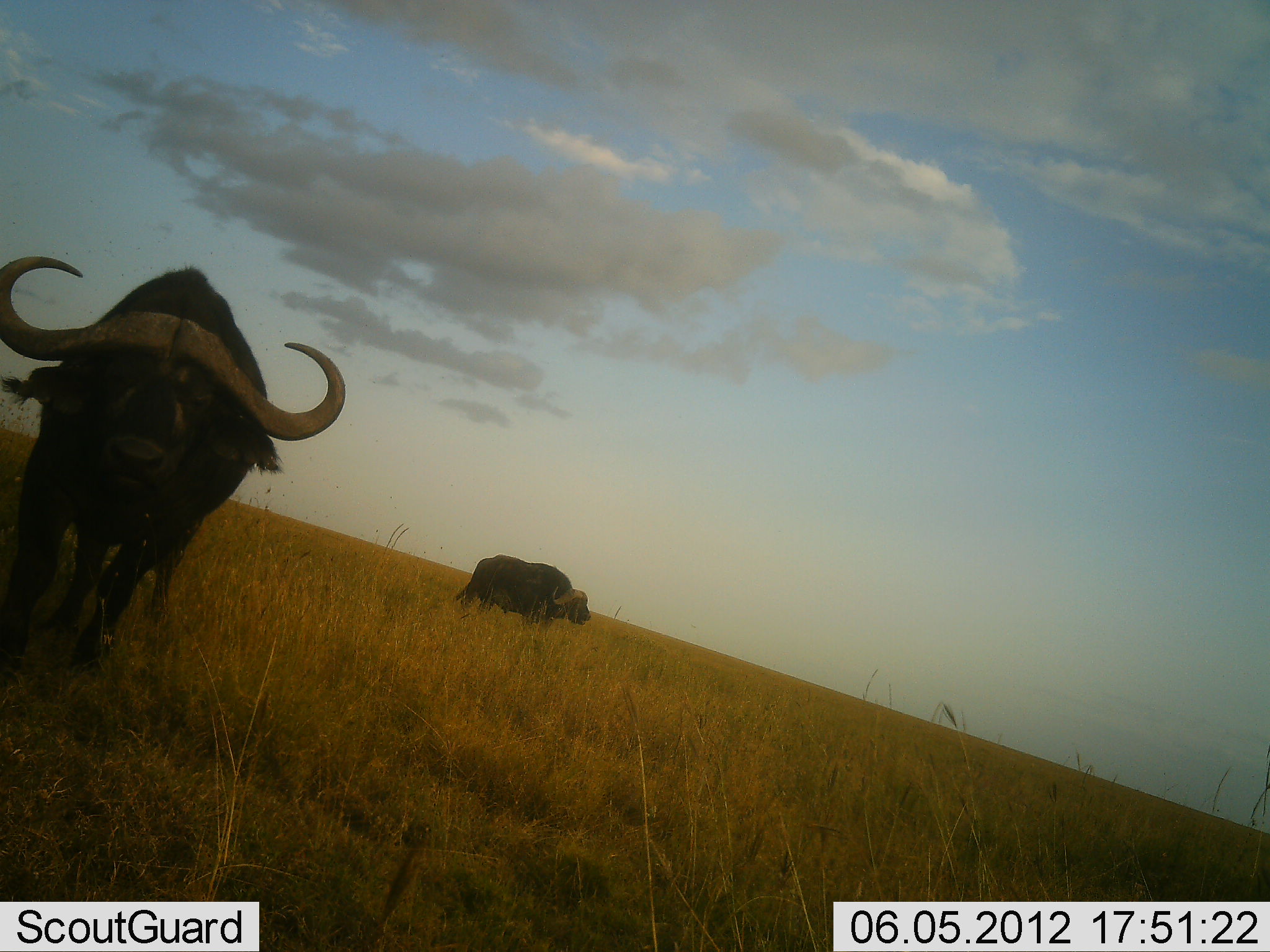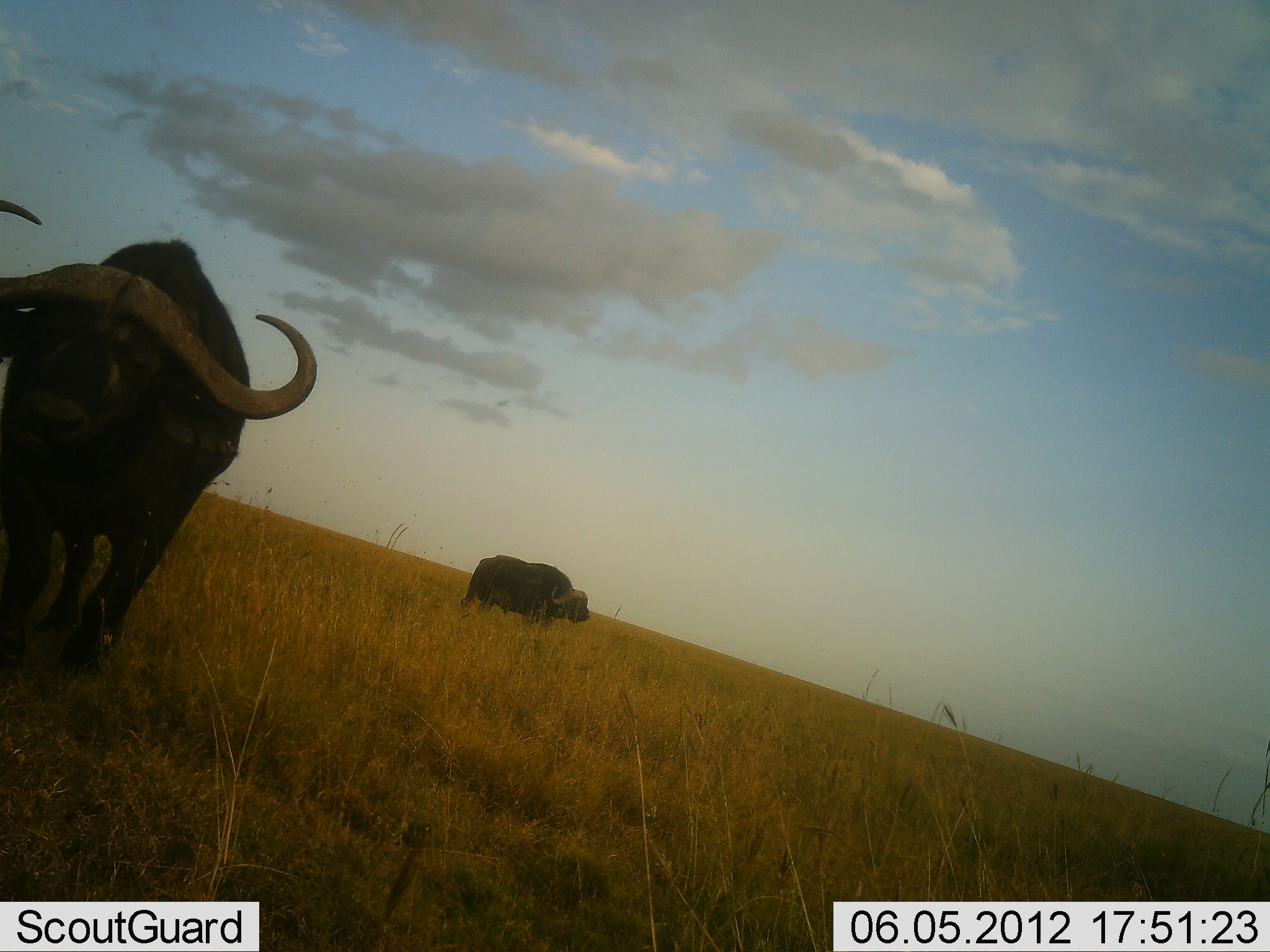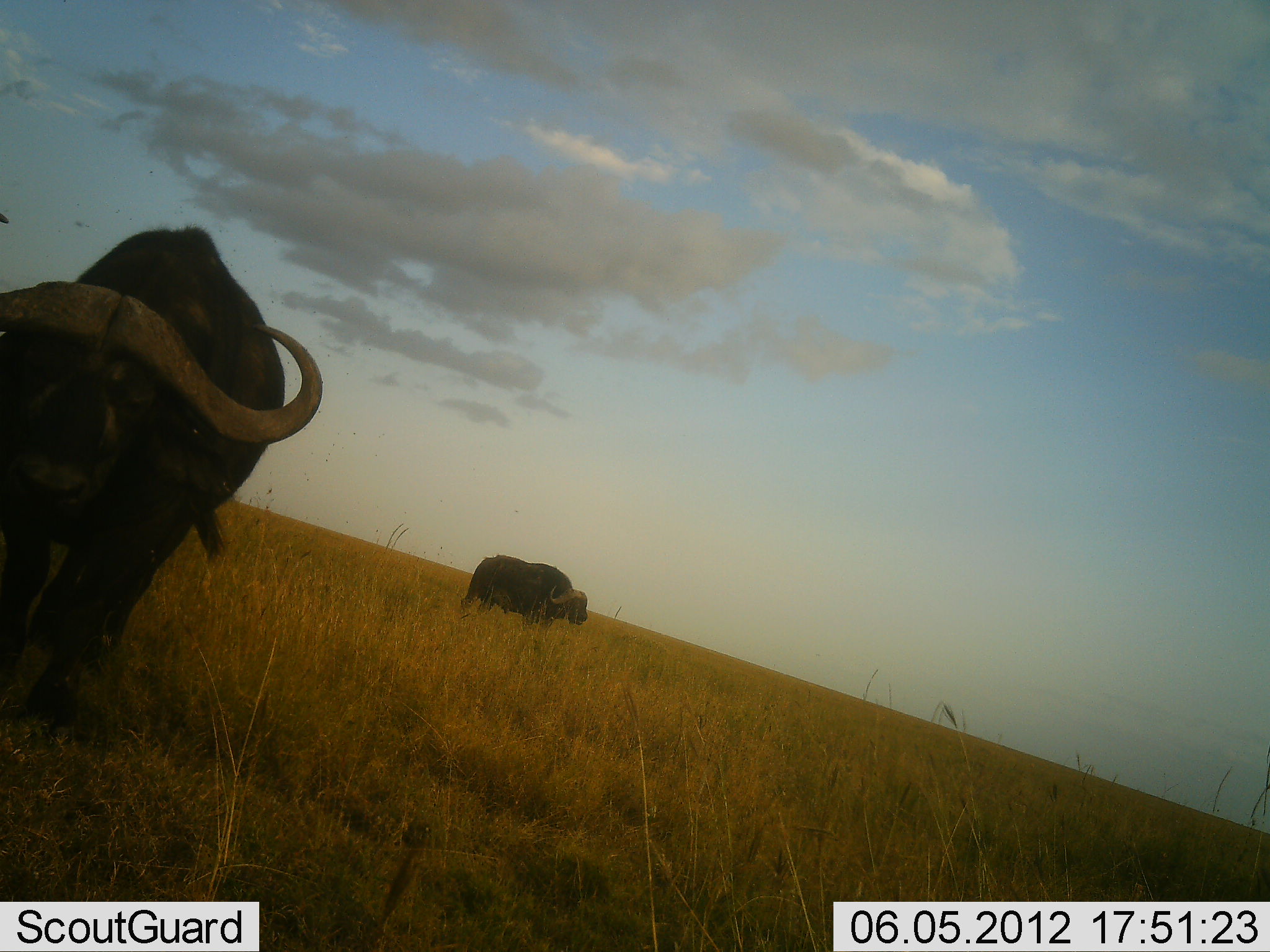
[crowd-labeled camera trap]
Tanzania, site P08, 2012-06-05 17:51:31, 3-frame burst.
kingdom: Animalia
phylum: Chordata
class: Mammalia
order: Artiodactyla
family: Bovidae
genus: Syncerus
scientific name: Syncerus caffer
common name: cape buffalo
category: buffalo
Buffalo (cape buffalo) (Syncerus caffer), count 2. Behavior (volunteer vote fractions): standing 80%, resting 0%, moving 80%, interacting 0%. Young present (vote fraction): 0%. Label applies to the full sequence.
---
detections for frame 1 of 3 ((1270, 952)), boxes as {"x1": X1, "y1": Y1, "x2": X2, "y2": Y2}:
animal: {"x1": 0, "y1": 257, "x2": 348, "y2": 695}; {"x1": 451, "y1": 554, "x2": 592, "y2": 637}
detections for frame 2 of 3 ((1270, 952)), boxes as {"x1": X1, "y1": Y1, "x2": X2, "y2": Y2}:
animal: {"x1": 0, "y1": 199, "x2": 322, "y2": 693}; {"x1": 459, "y1": 554, "x2": 593, "y2": 632}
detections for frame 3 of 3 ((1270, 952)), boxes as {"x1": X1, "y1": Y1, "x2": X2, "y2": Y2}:
animal: {"x1": 0, "y1": 227, "x2": 325, "y2": 735}; {"x1": 458, "y1": 552, "x2": 589, "y2": 634}